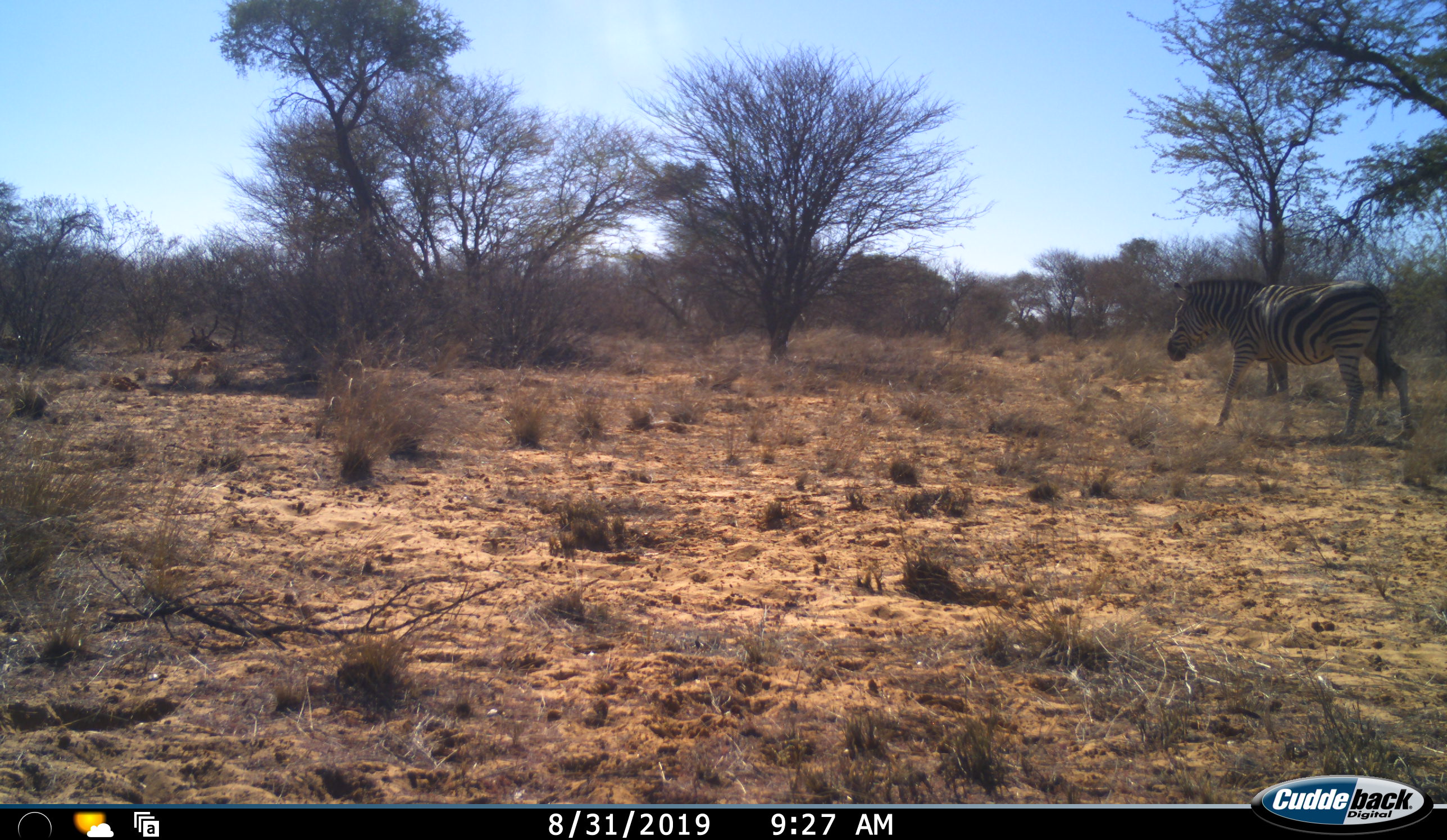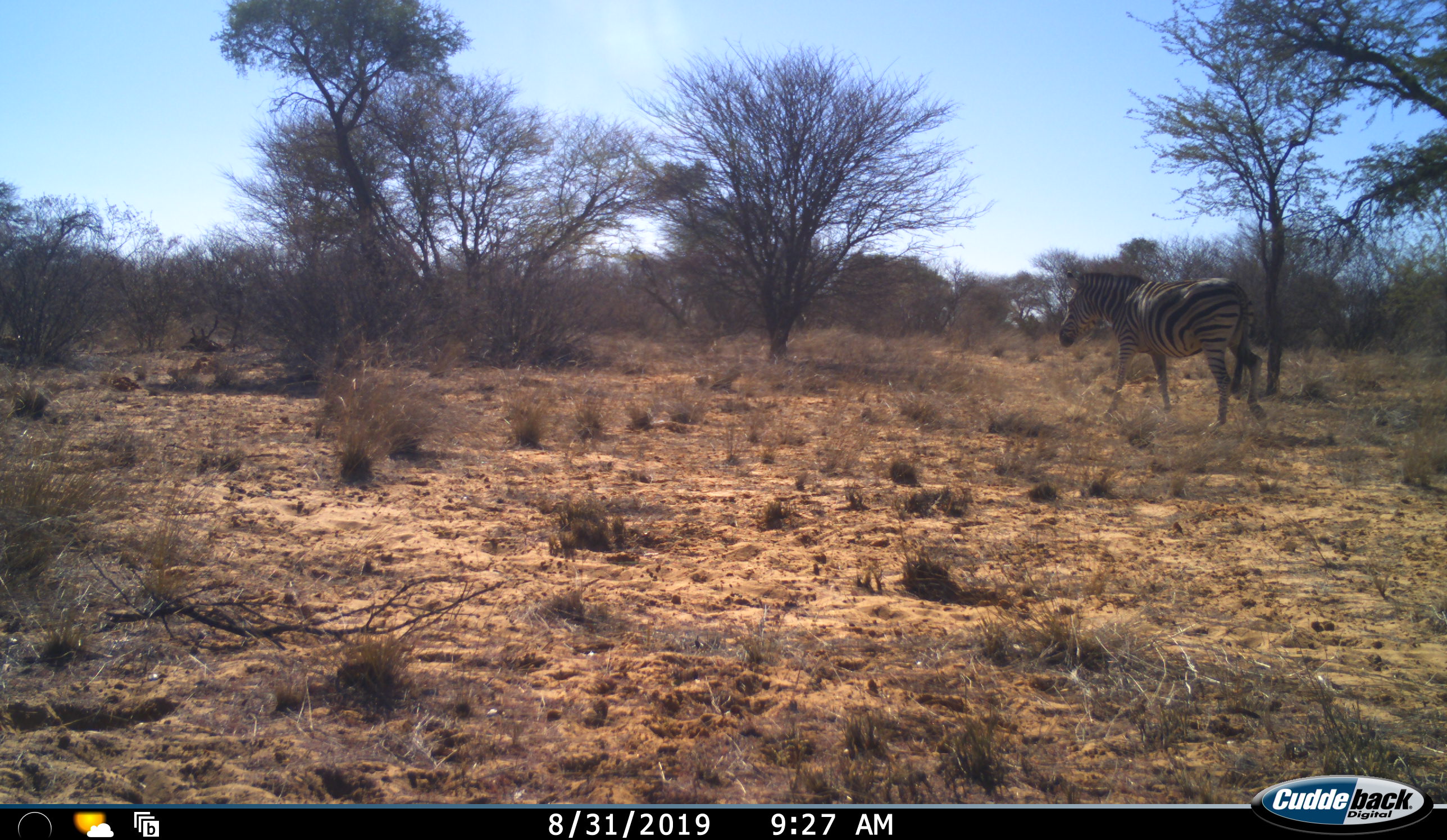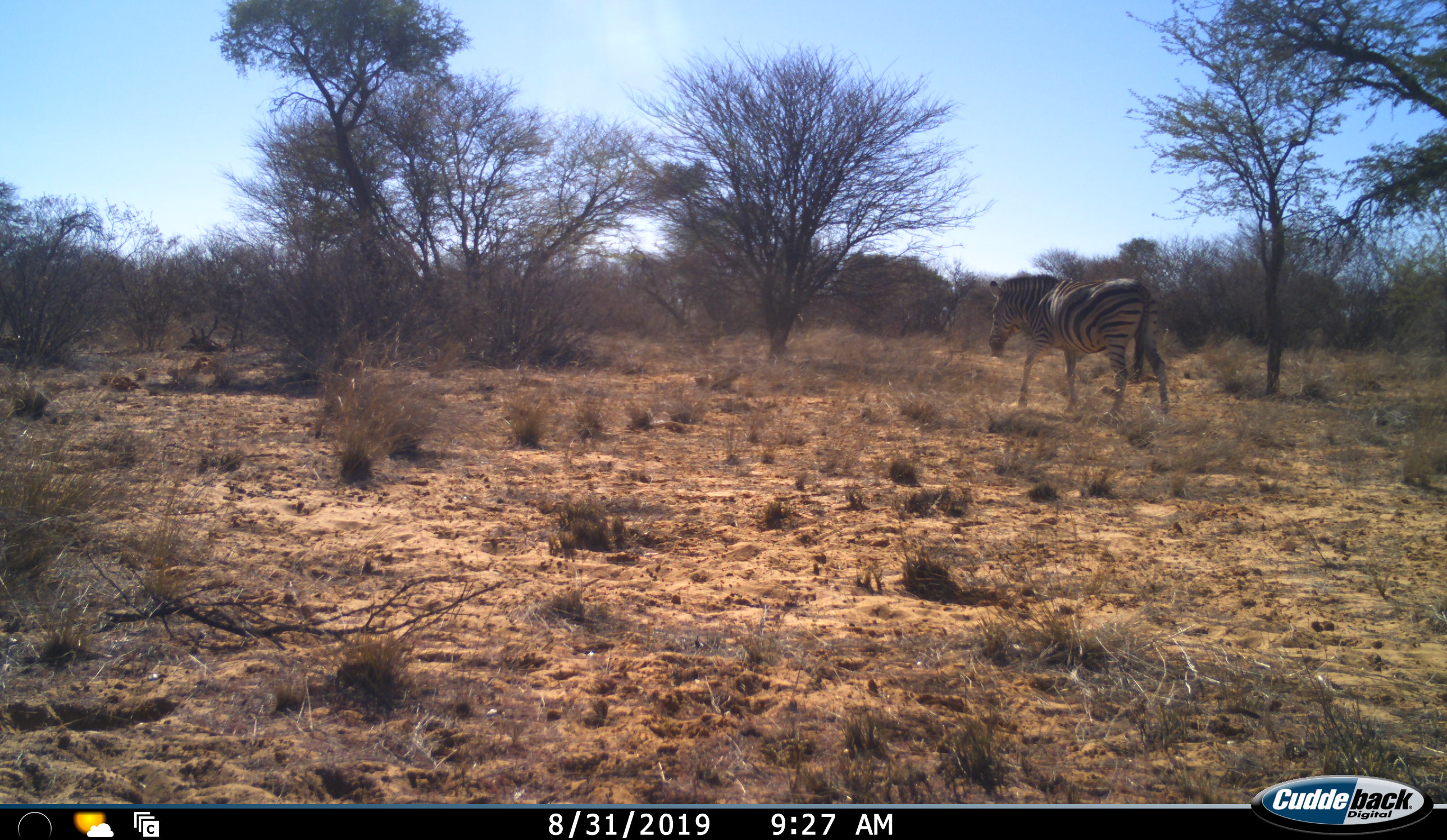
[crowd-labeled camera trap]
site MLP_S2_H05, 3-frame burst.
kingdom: Animalia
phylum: Chordata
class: Mammalia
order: Perissodactyla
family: Equidae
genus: Equus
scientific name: Equus quagga burchellii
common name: burchell's zebra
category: zebraburchells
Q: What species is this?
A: Zebraburchells (burchell's zebra) (Equus quagga burchellii).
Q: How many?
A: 1.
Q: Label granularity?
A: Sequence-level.